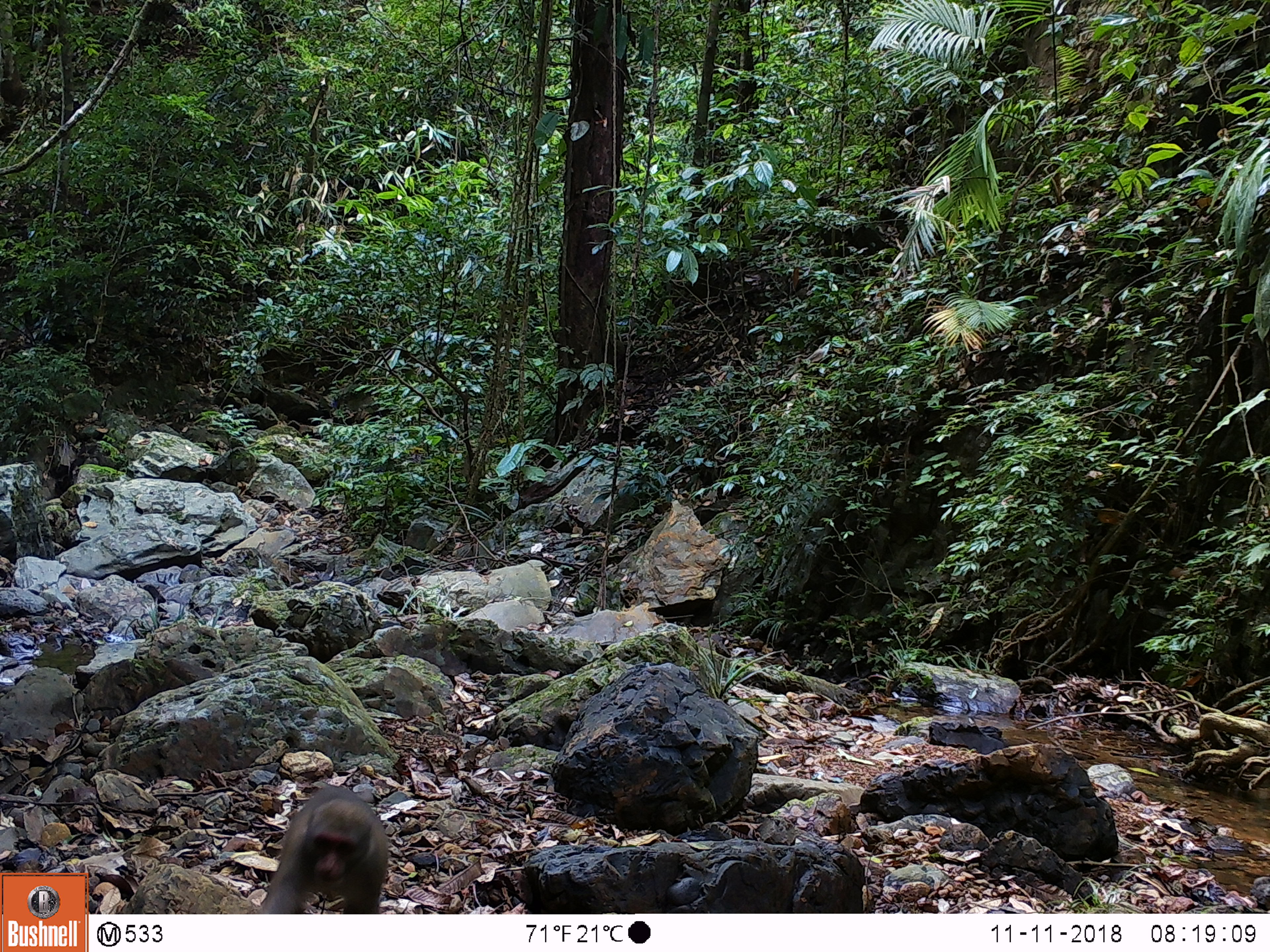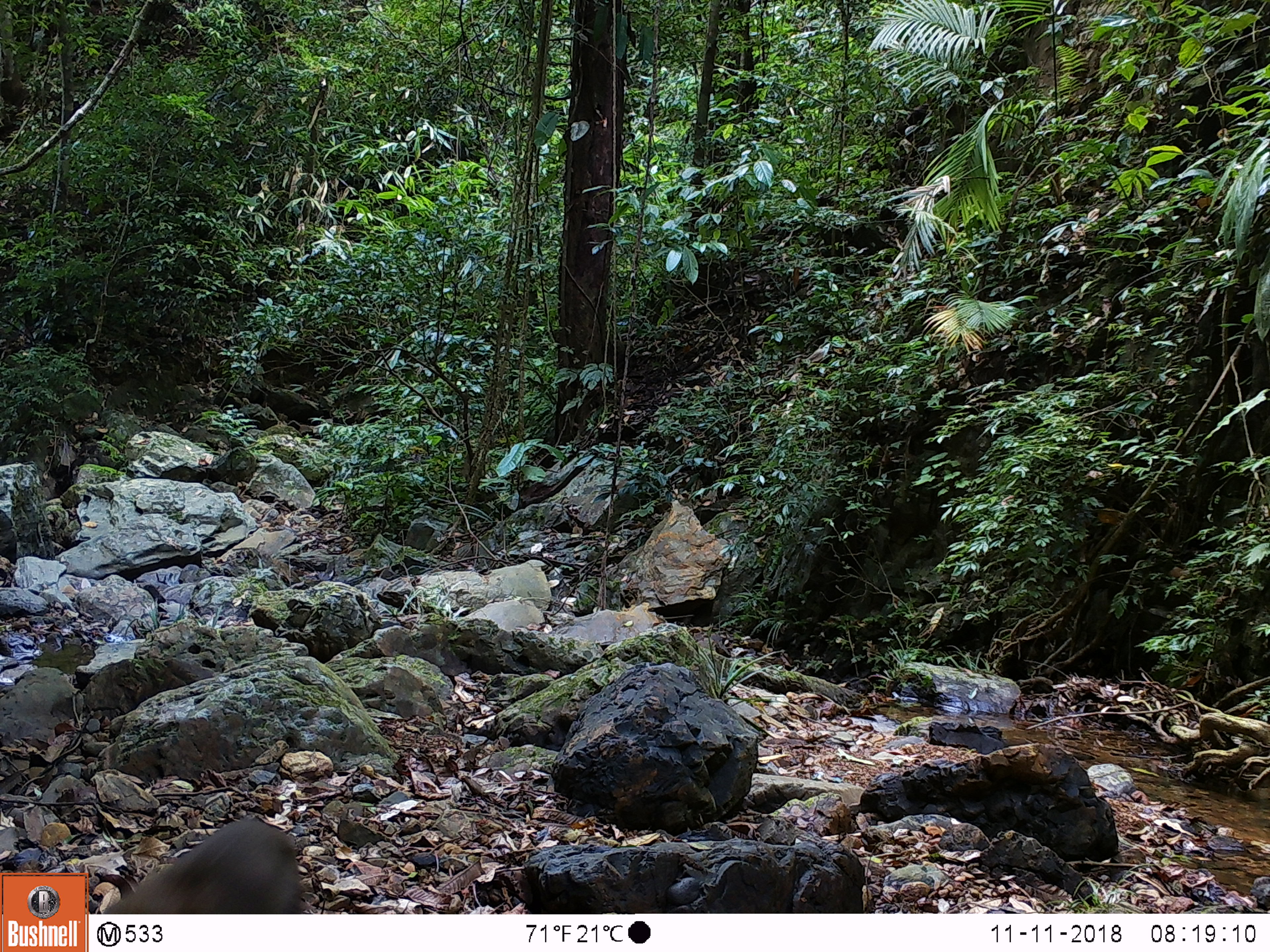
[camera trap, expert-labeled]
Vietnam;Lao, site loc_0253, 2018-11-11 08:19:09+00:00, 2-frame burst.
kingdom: Animalia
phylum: Chordata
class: Mammalia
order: Primates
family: Cercopithecidae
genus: Macaca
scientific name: Macaca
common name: macaques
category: assam or rhesus macaque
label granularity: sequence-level